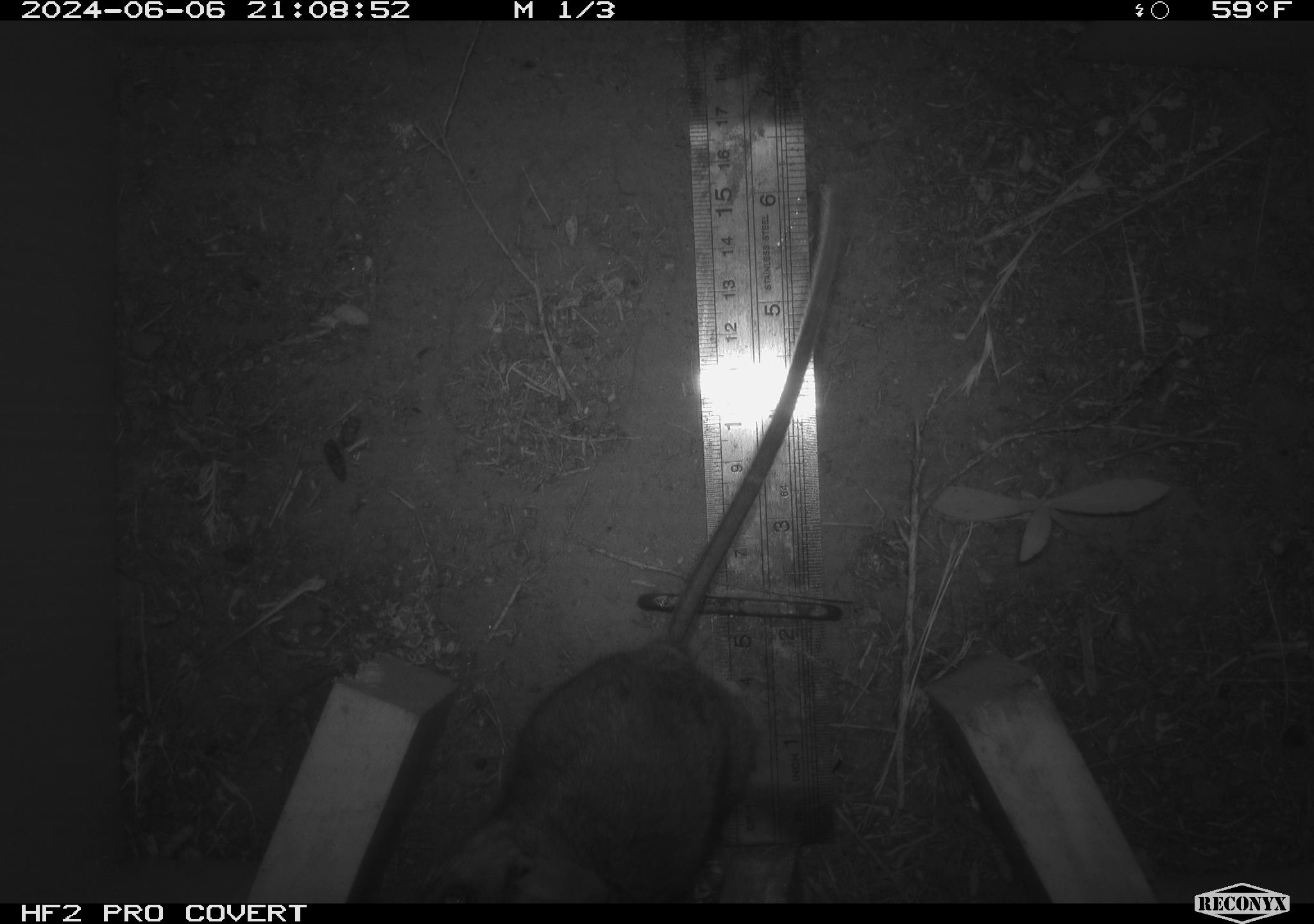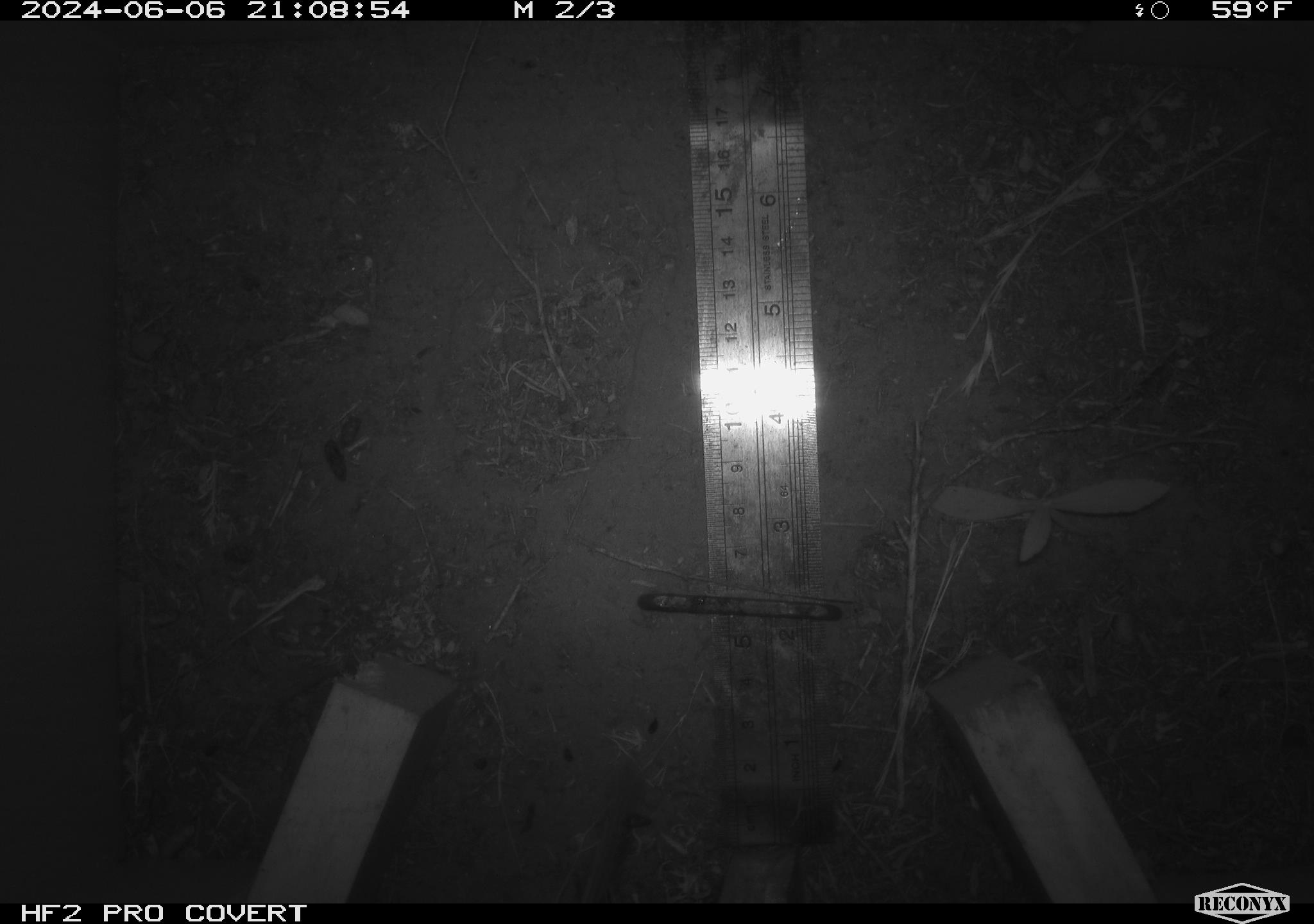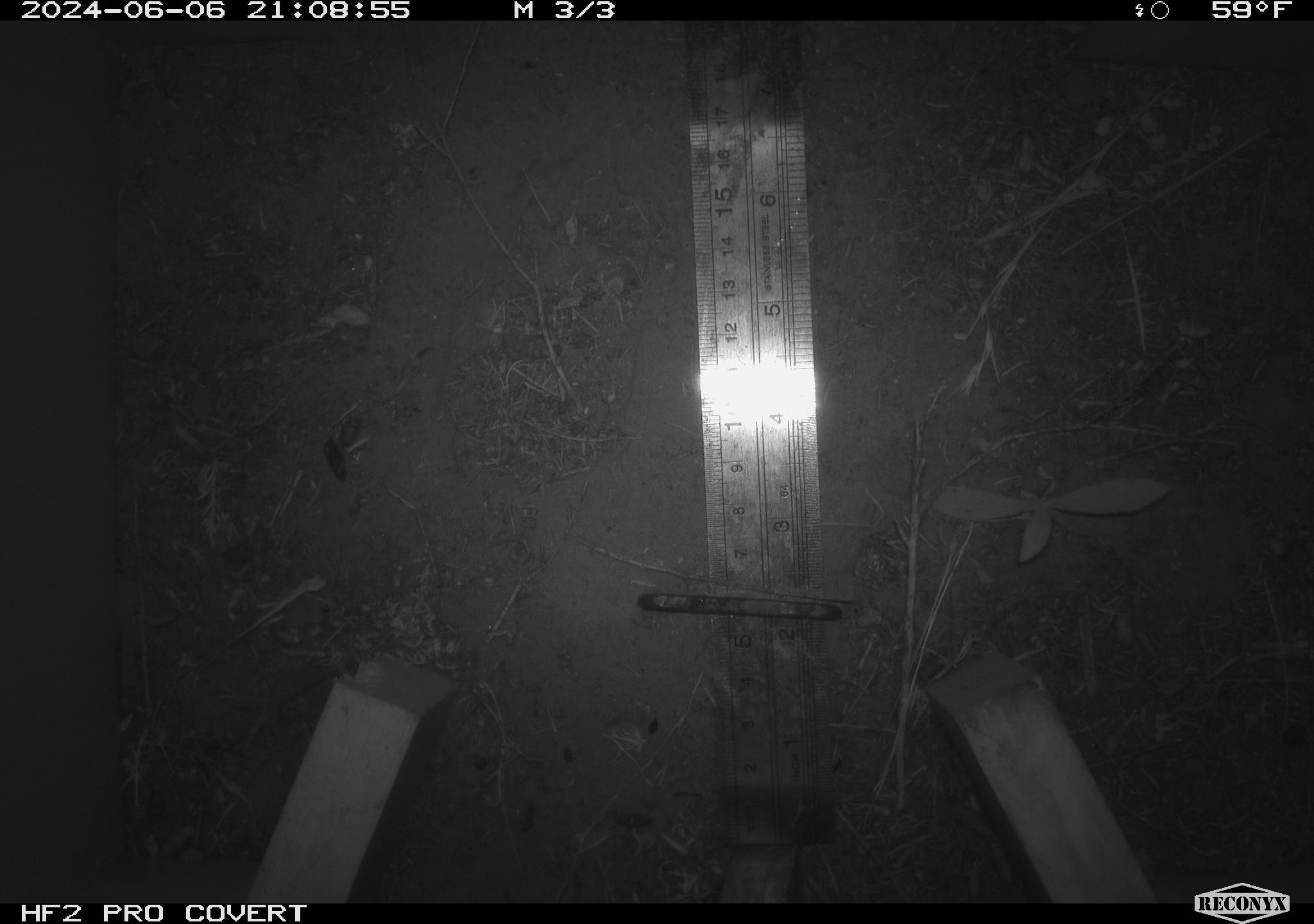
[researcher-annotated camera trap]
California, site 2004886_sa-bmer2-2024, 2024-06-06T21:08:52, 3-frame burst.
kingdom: Animalia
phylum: Chordata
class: Mammalia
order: Rodentia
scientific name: Rodentia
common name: woodrat or rat or mouse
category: woodrat or rat or mouse species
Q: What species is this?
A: Woodrat or rat or mouse species (woodrat or rat or mouse) (Rodentia).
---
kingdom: Animalia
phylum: Chordata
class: Mammalia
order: Rodentia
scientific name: Rodentia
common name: mouse species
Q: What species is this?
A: Mouse species (Rodentia).